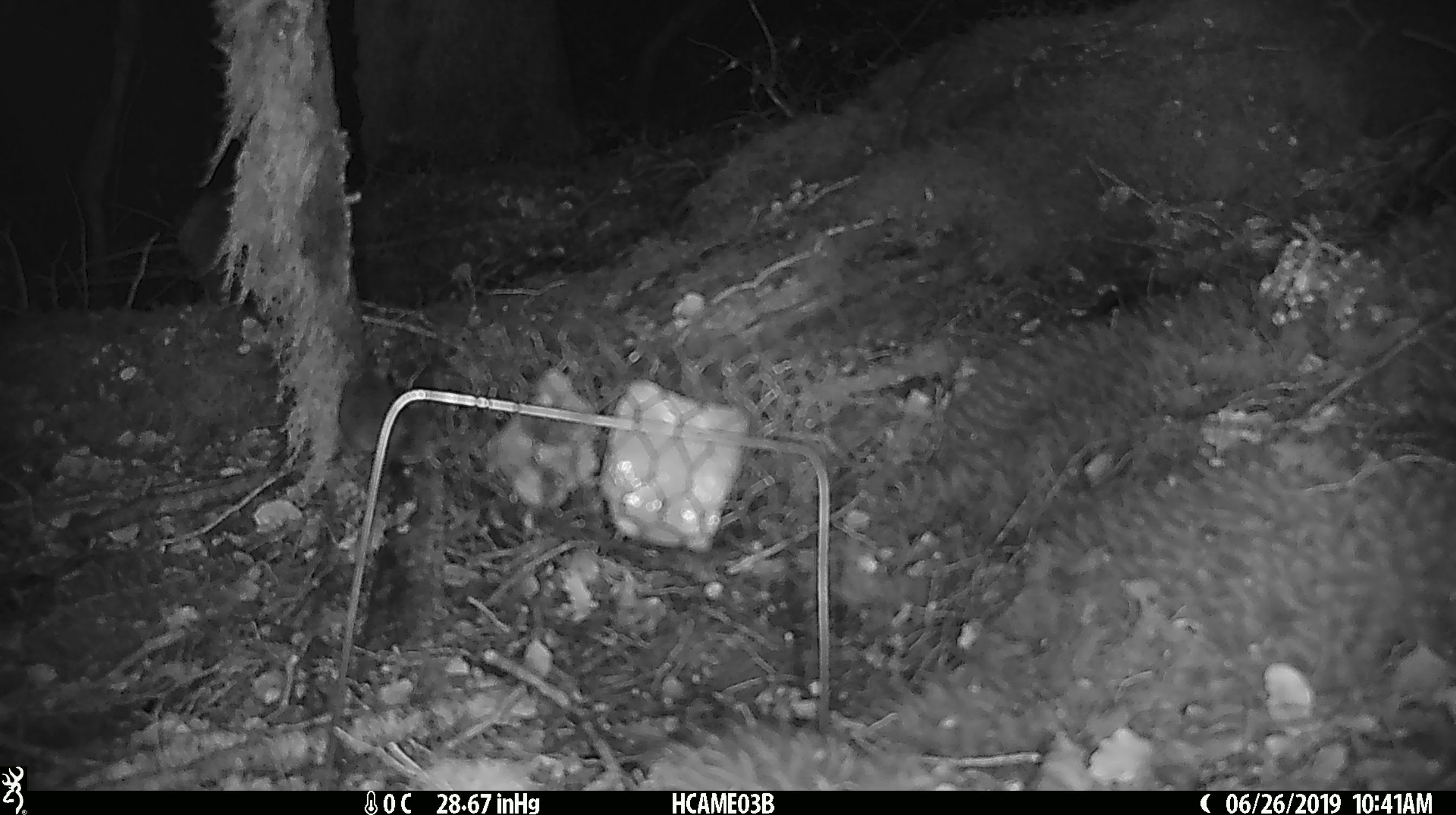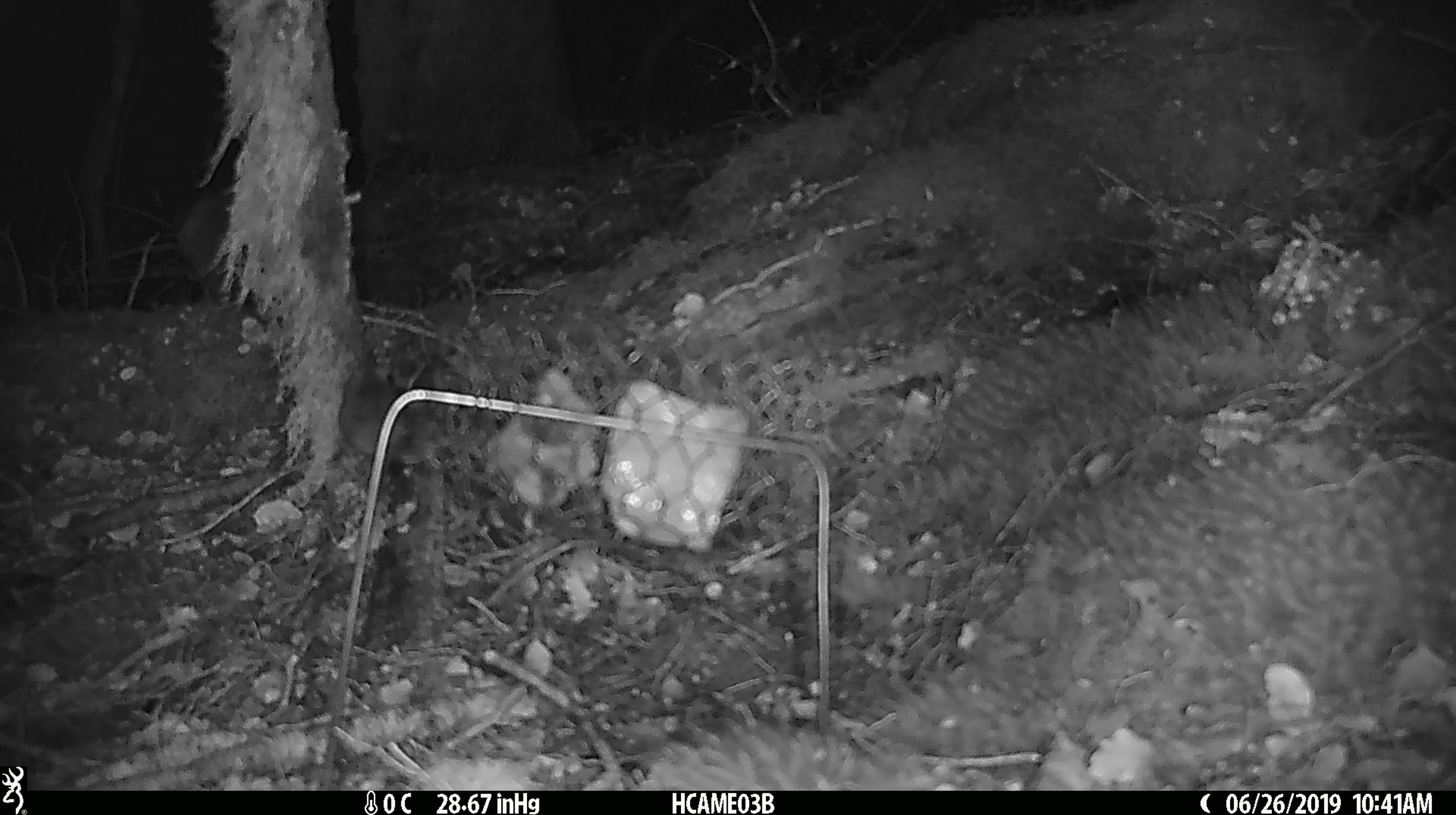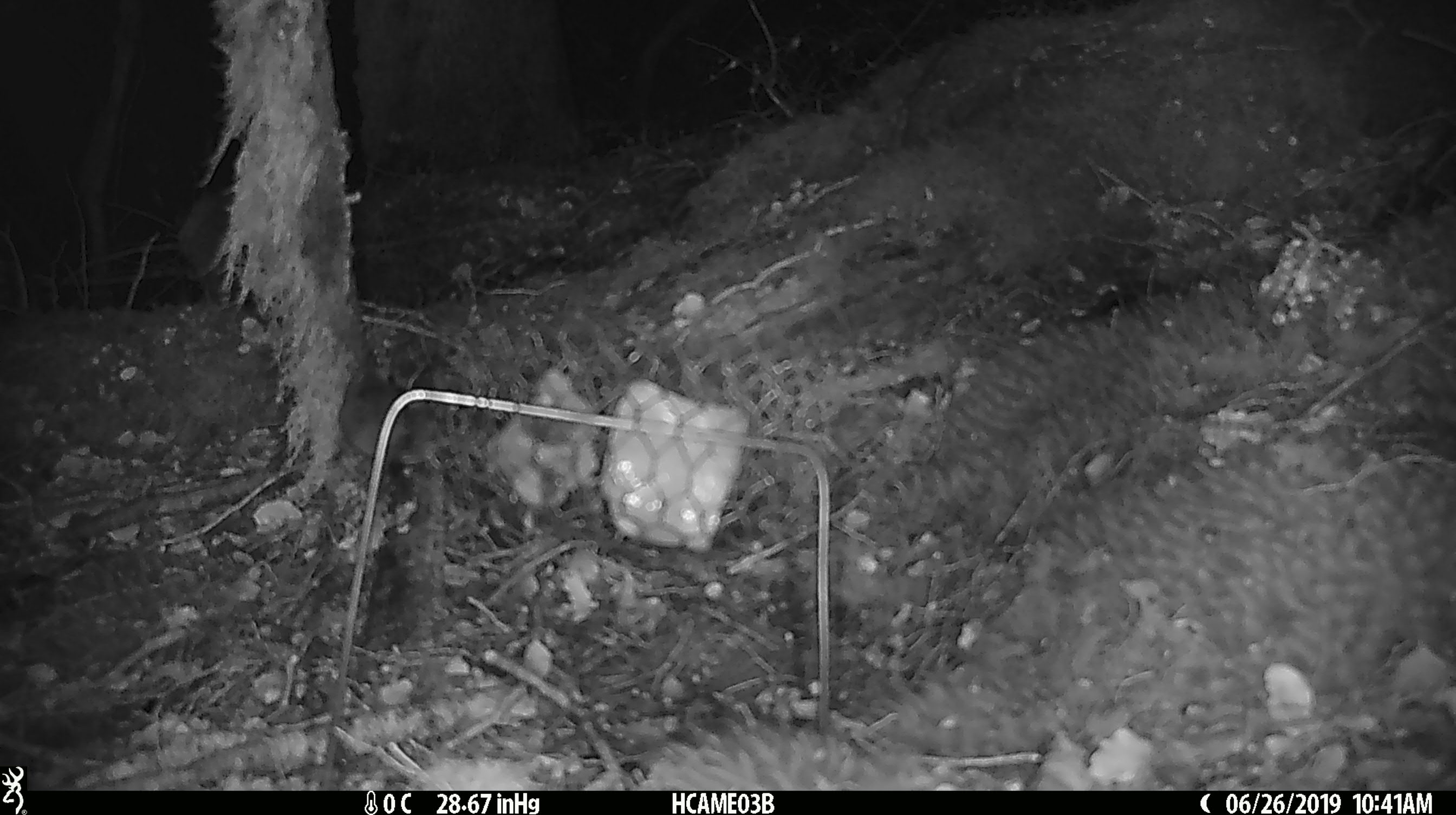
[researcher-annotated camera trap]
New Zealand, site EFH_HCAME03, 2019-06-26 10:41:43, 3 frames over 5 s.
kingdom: Animalia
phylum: Chordata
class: Mammalia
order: Rodentia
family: Muridae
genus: Mus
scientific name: Mus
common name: mouse